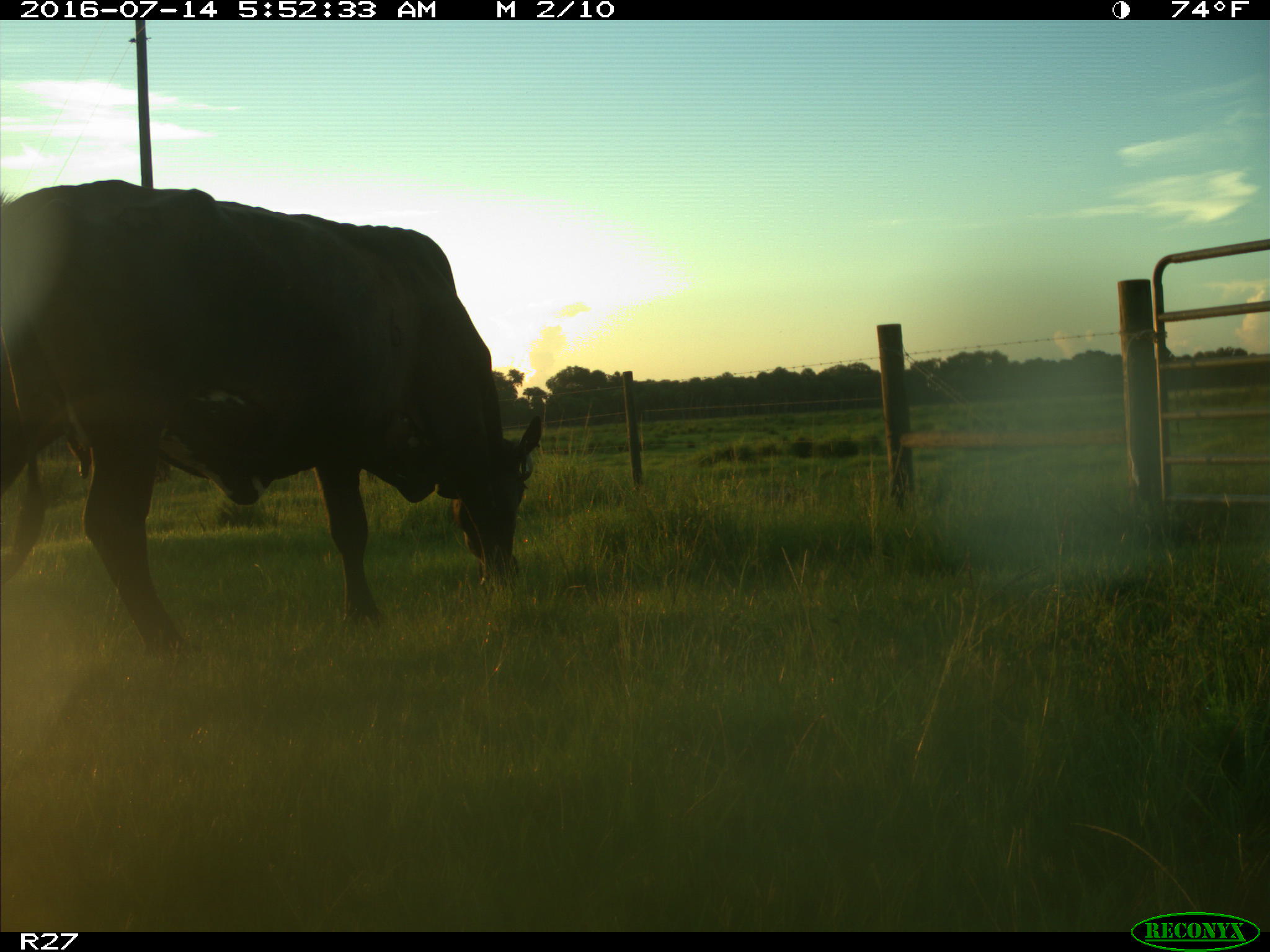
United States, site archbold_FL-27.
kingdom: Animalia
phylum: Chordata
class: Mammalia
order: Artiodactyla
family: Bovidae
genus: Bos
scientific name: Bos taurus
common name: domestic cow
Bos taurus (domestic cow).